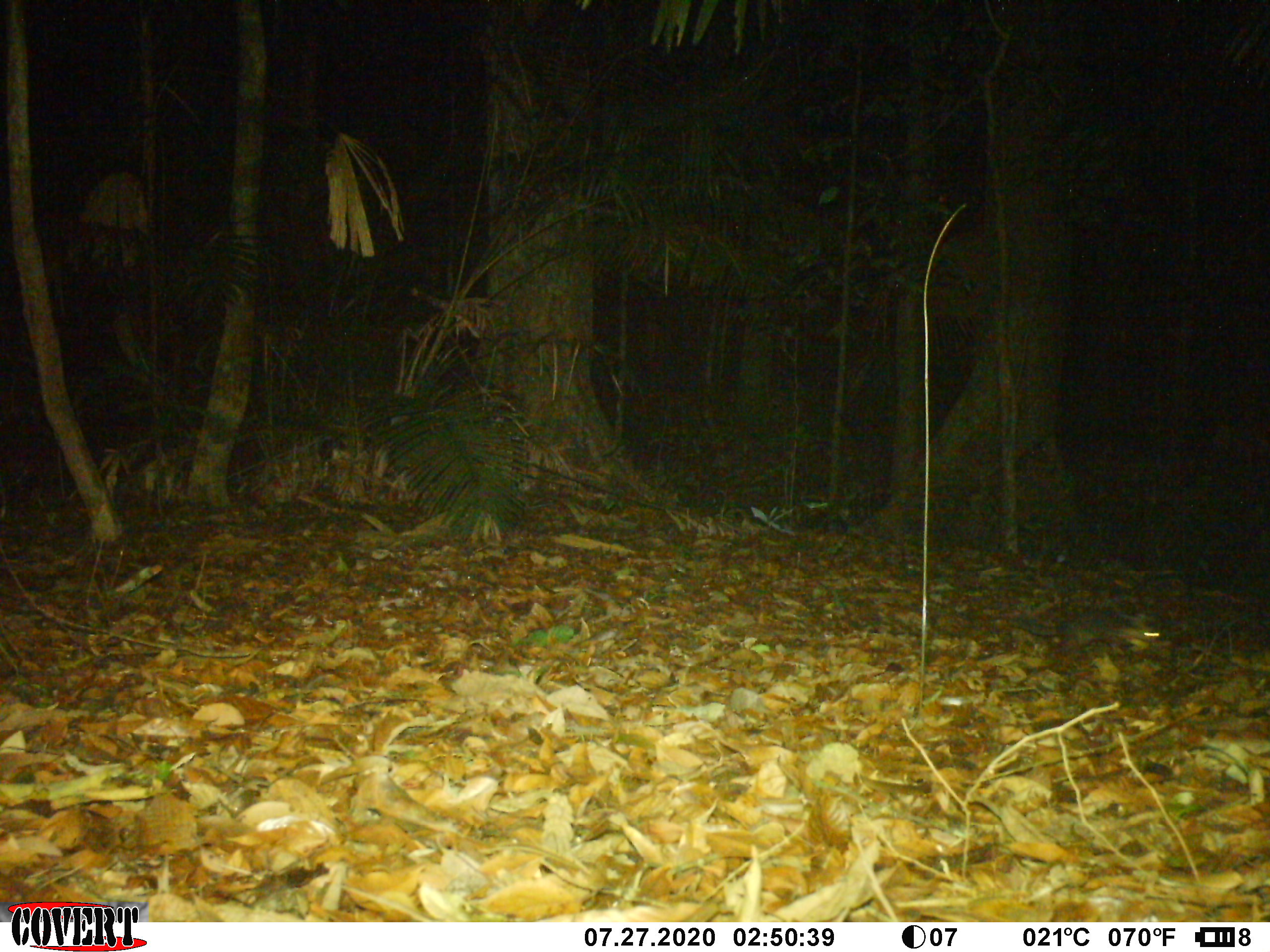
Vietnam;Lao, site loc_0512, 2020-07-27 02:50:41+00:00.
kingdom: Animalia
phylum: Chordata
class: Mammalia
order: Carnivora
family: Mustelidae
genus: Melogale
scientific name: Melogale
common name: ferret badger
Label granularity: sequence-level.